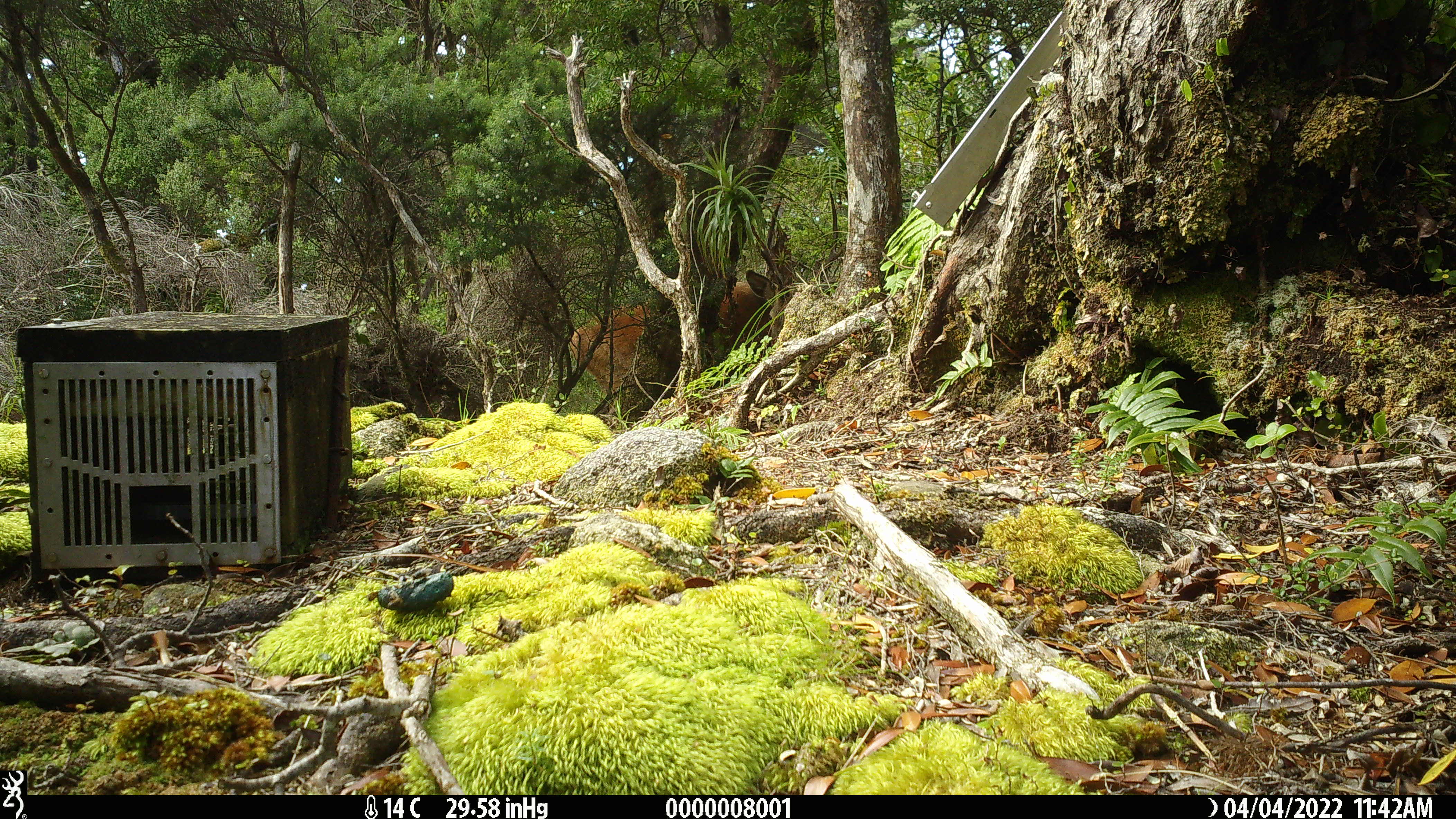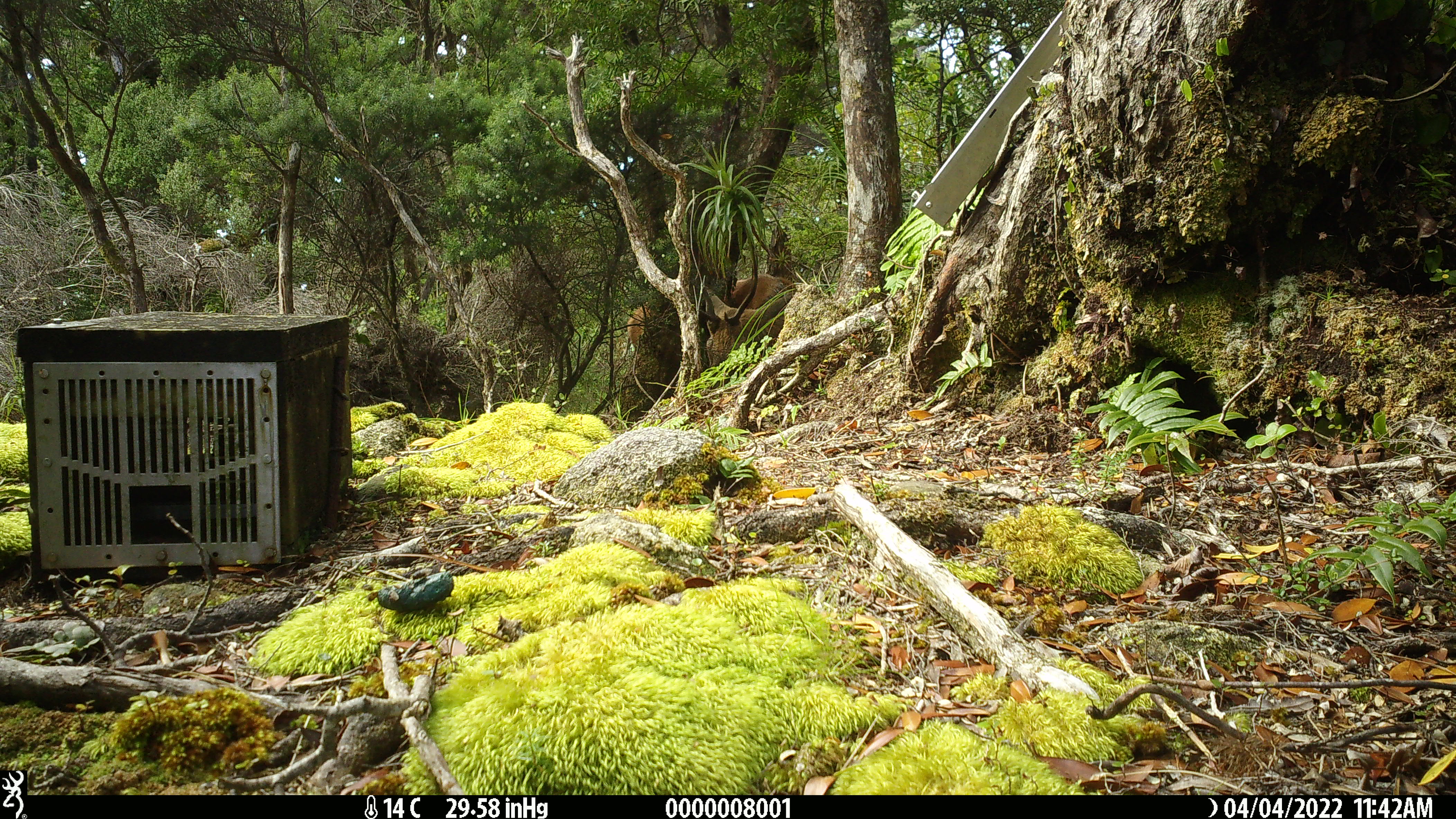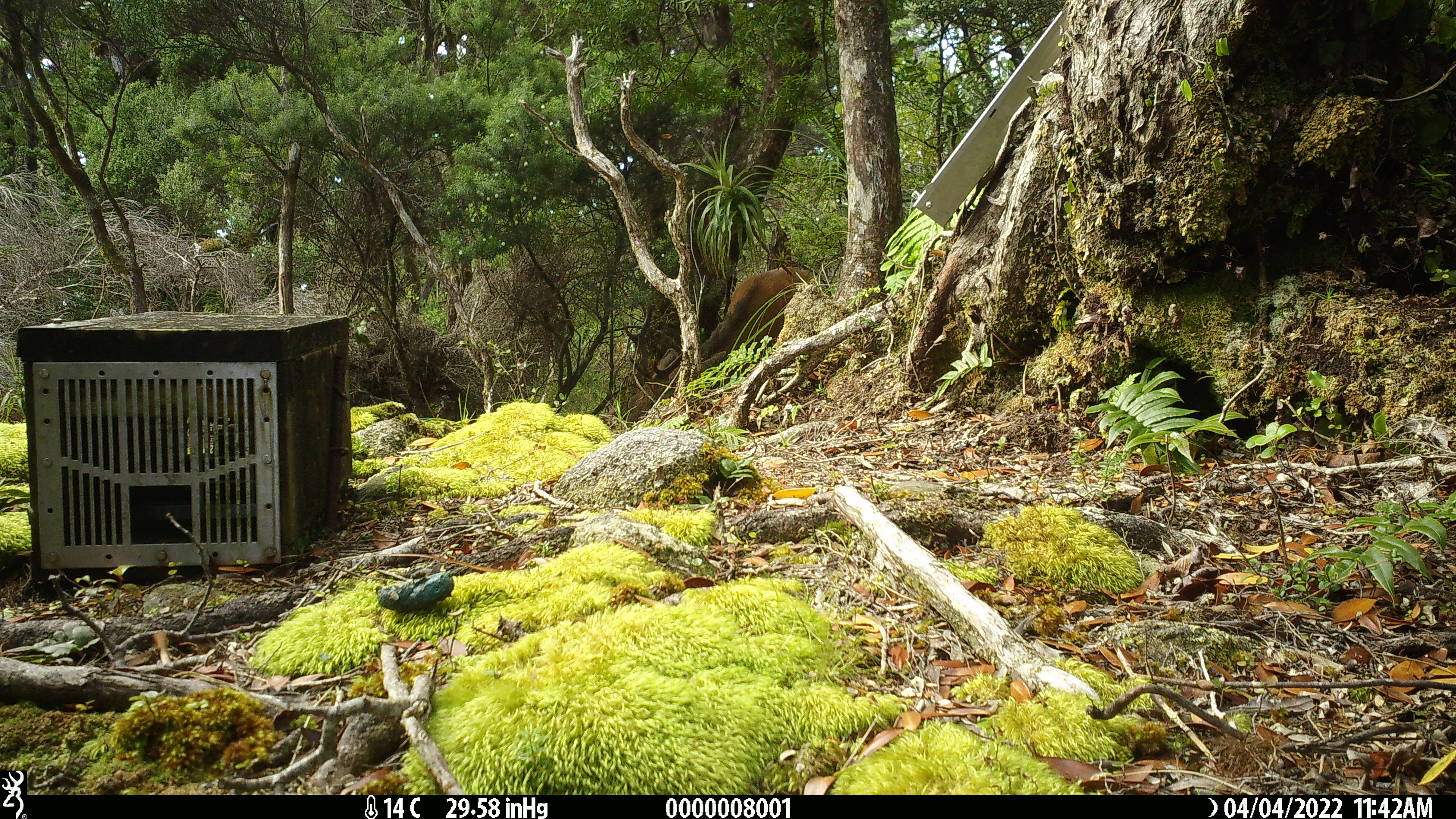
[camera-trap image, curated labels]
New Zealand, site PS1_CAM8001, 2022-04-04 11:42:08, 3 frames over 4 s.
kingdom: Animalia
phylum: Chordata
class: Mammalia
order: Artiodactyla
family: Cervidae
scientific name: Cervidae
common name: deer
Deer (Cervidae).